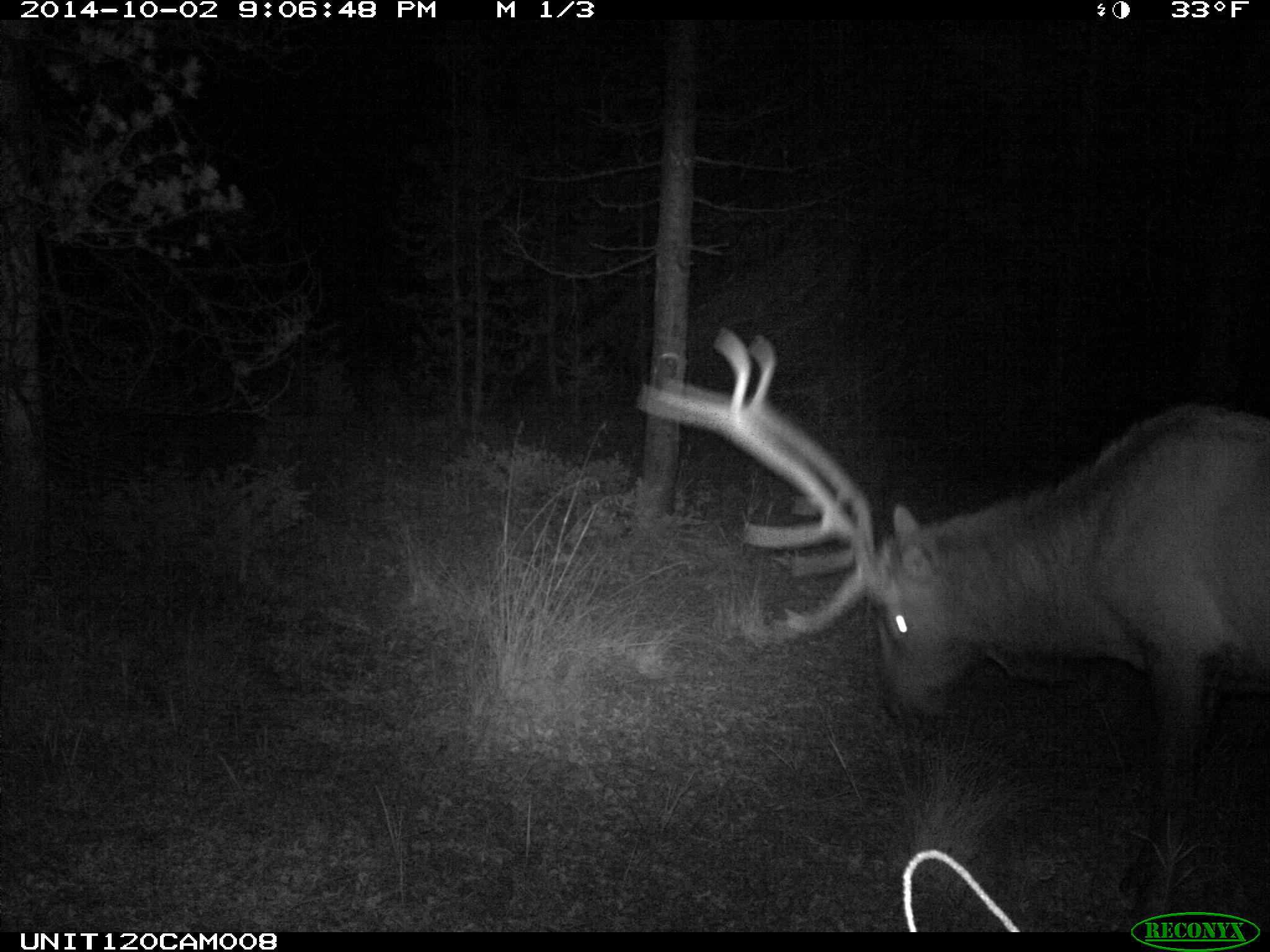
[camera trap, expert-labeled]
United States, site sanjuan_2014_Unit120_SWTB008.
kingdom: Animalia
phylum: Chordata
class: Mammalia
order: Artiodactyla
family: Cervidae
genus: Cervus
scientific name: Cervus elaphus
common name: red deer